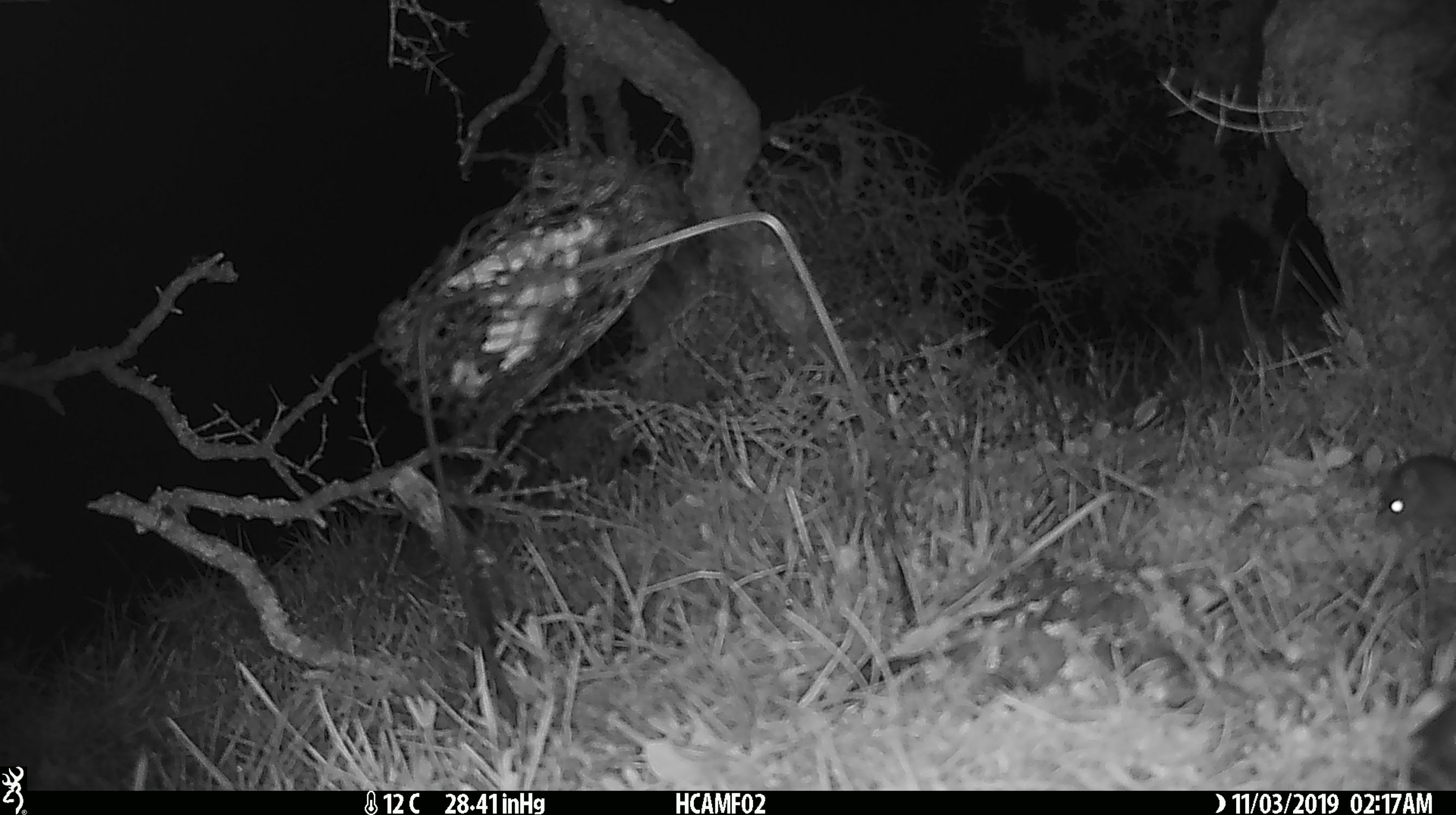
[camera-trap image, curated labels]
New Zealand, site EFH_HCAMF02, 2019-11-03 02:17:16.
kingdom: Animalia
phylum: Chordata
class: Mammalia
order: Rodentia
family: Muridae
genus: Mus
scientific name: Mus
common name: mouse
Mouse (Mus).